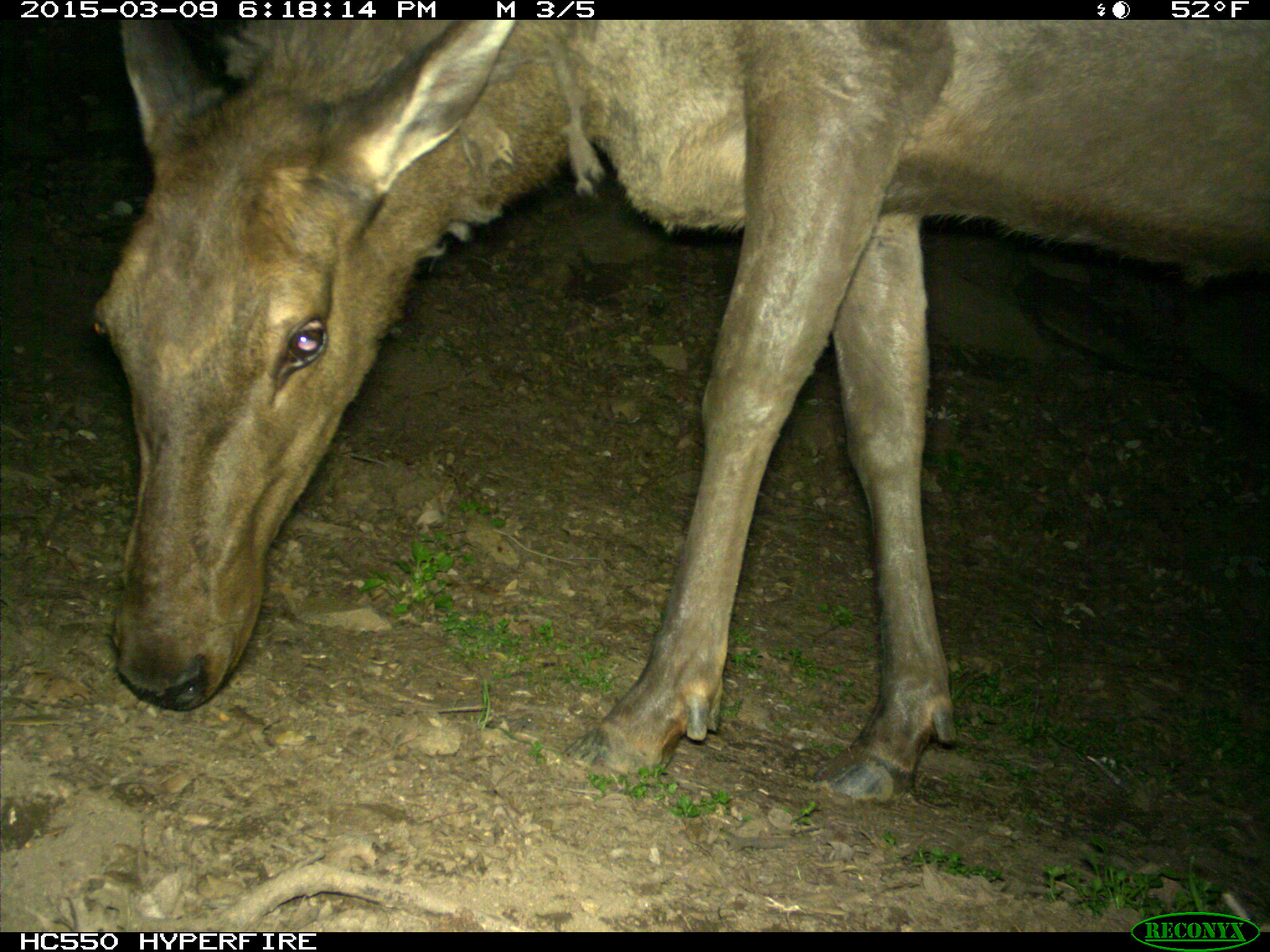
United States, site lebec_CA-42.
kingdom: Animalia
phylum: Chordata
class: Mammalia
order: Artiodactyla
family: Cervidae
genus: Cervus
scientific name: Cervus canadensis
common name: elk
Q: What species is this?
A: Cervus canadensis (elk).